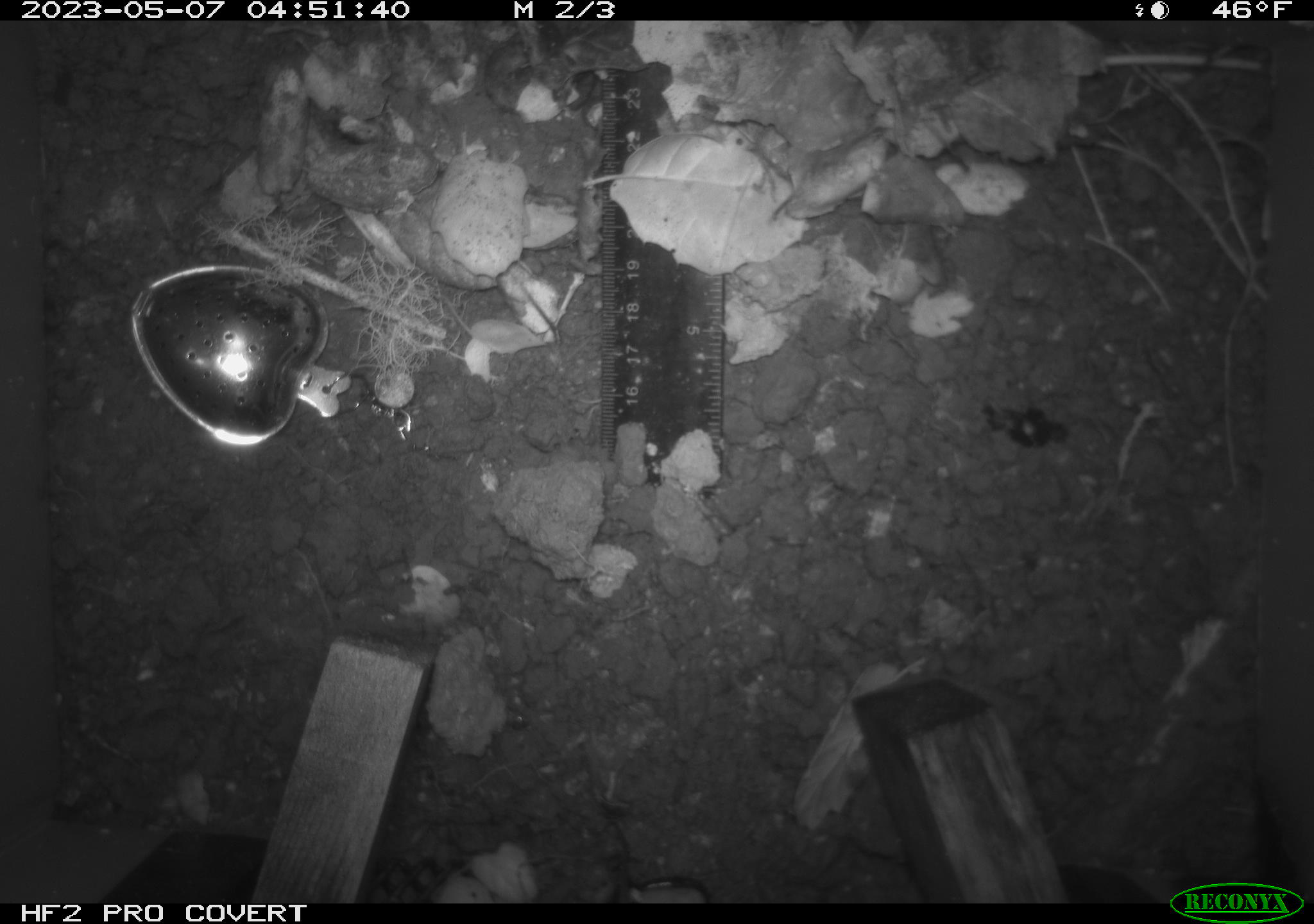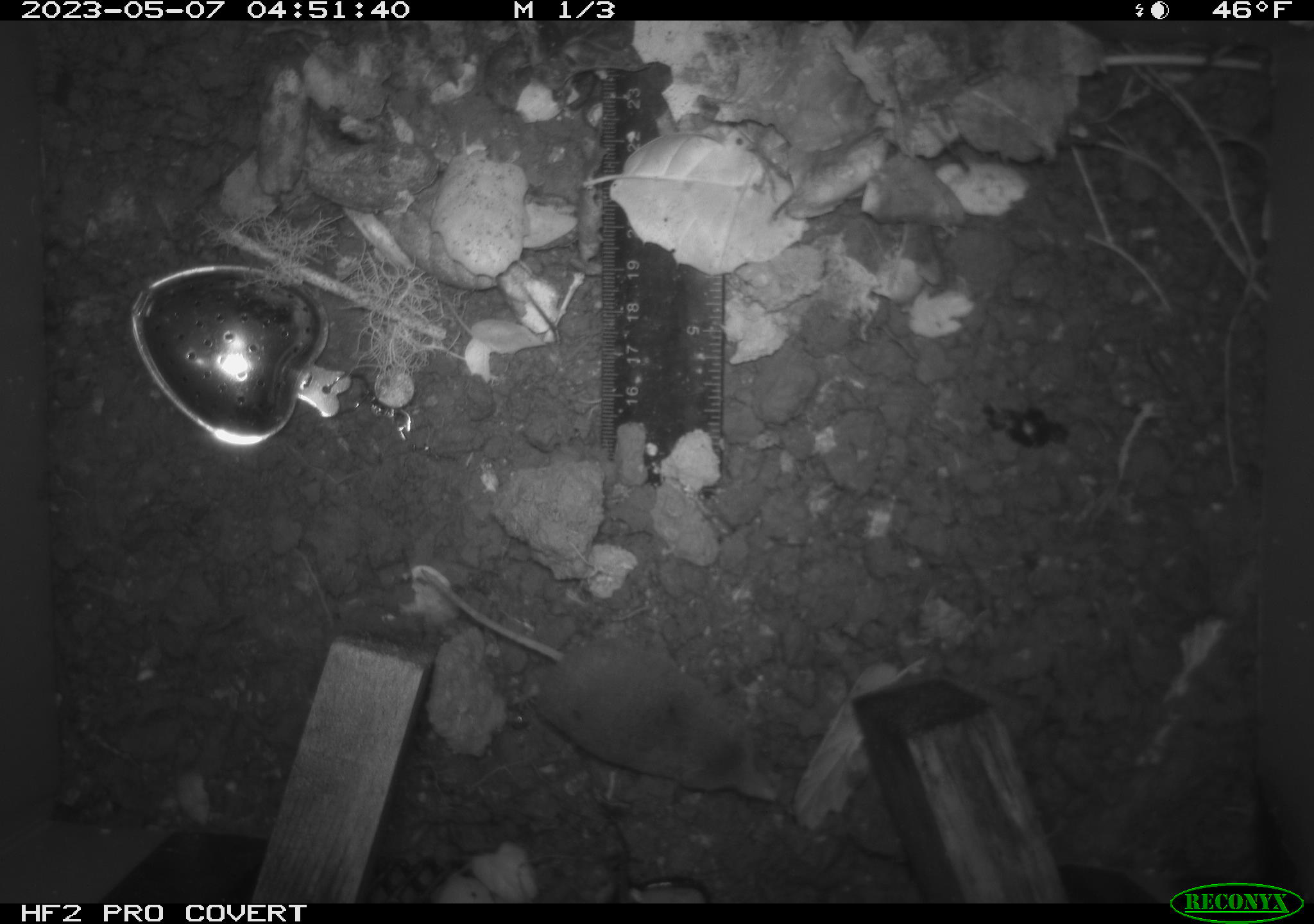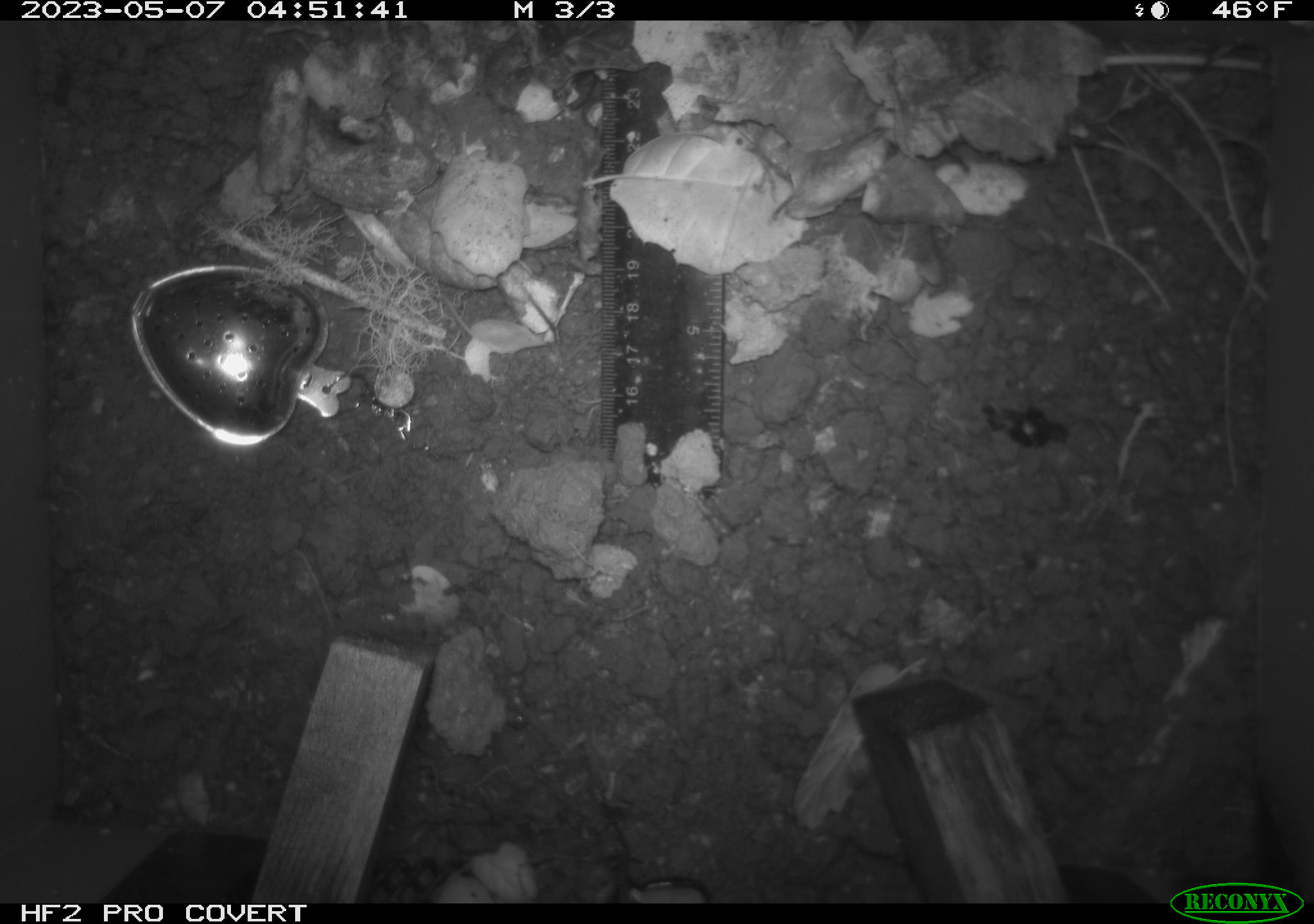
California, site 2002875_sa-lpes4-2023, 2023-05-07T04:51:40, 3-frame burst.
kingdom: Animalia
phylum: Chordata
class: Mammalia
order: Eulipotyphla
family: Soricidae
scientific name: Soricidae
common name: shrews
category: soricidae family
Soricidae family (shrews) (Soricidae).